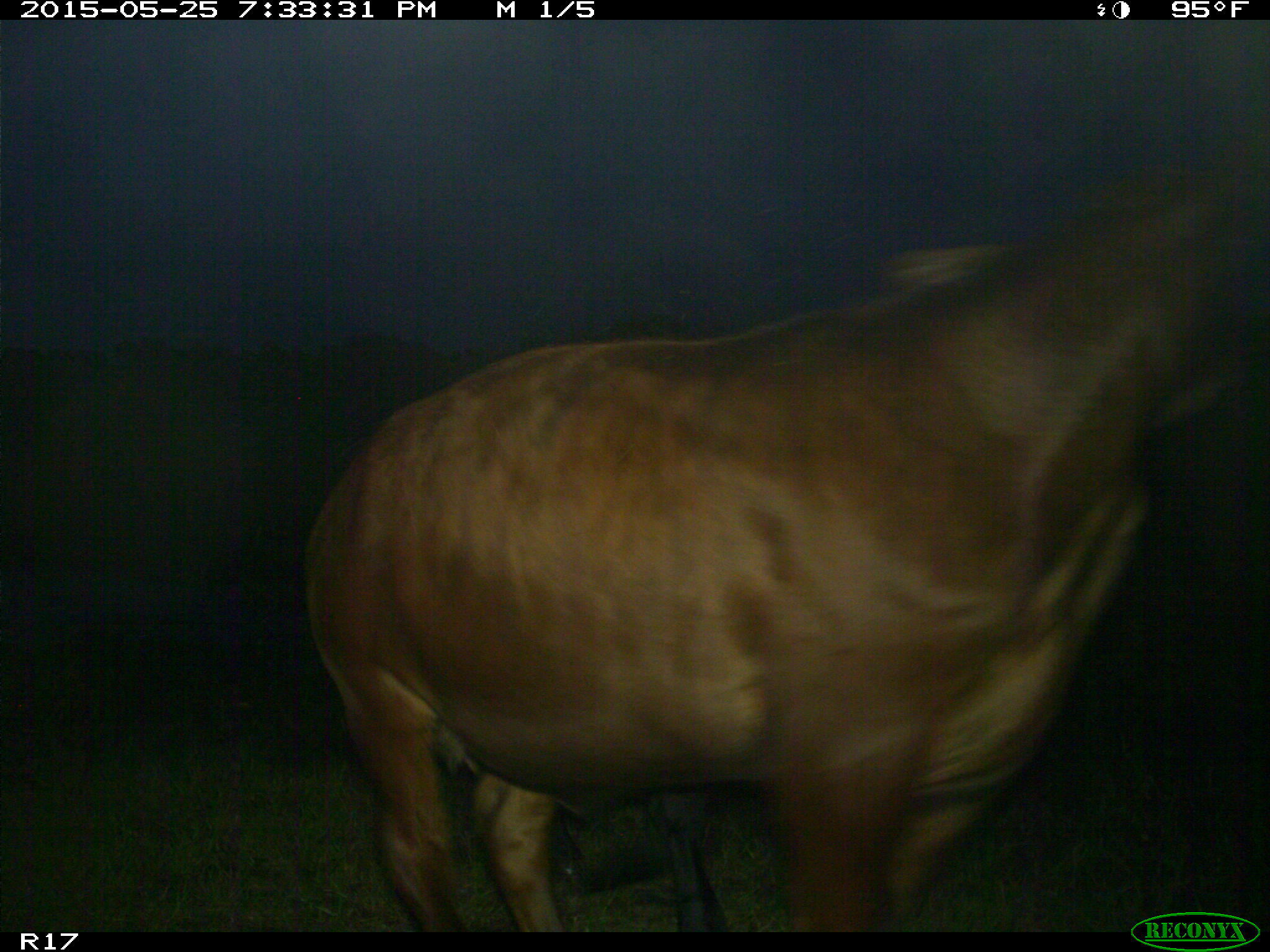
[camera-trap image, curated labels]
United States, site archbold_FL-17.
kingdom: Animalia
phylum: Chordata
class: Mammalia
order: Artiodactyla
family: Bovidae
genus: Bos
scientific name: Bos taurus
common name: domestic cow